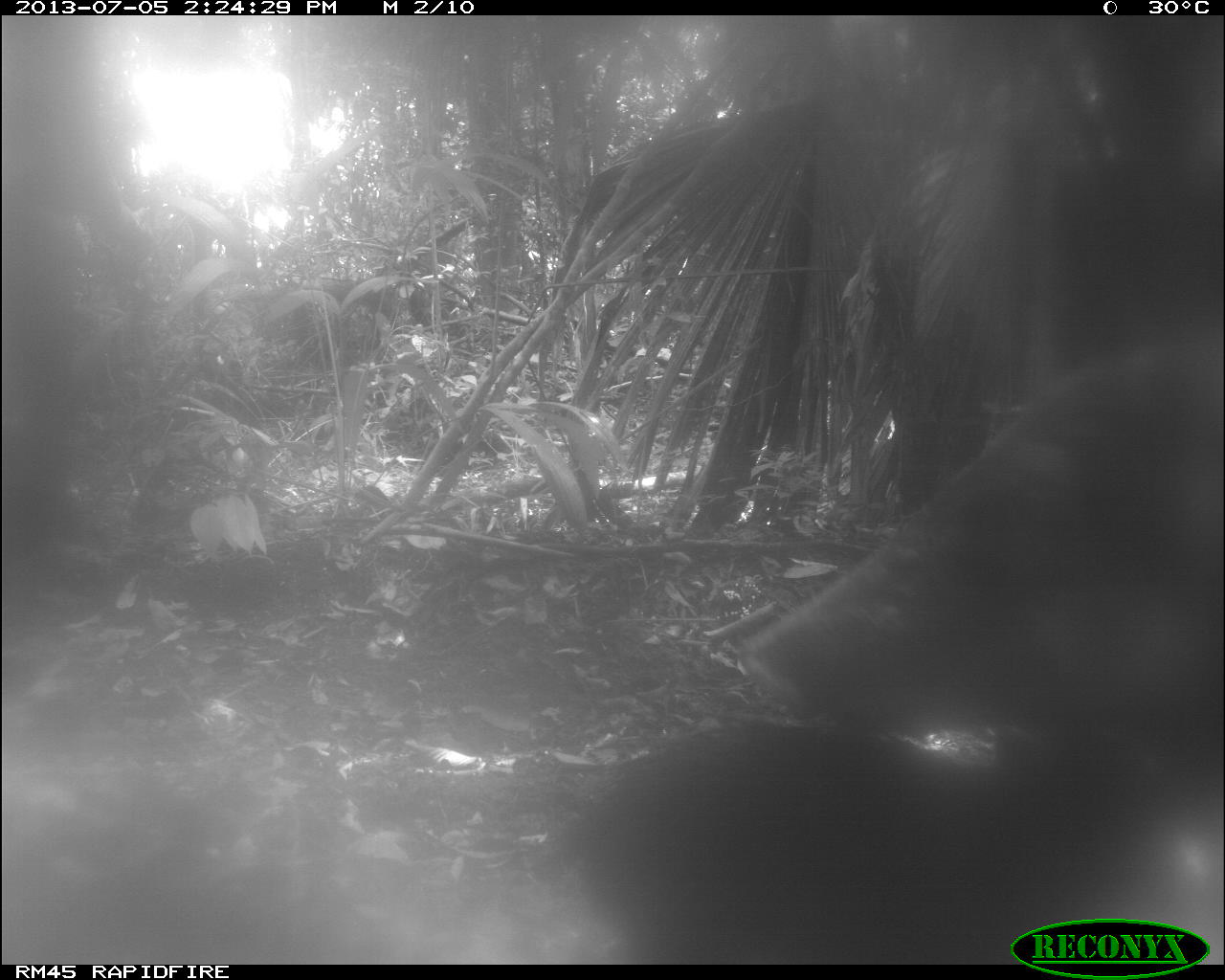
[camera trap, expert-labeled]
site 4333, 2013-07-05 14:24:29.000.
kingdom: Animalia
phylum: Chordata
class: Mammalia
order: Artiodactyla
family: Tayassuidae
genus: Tayassu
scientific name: Tayassu pecari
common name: white-lipped peccary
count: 2